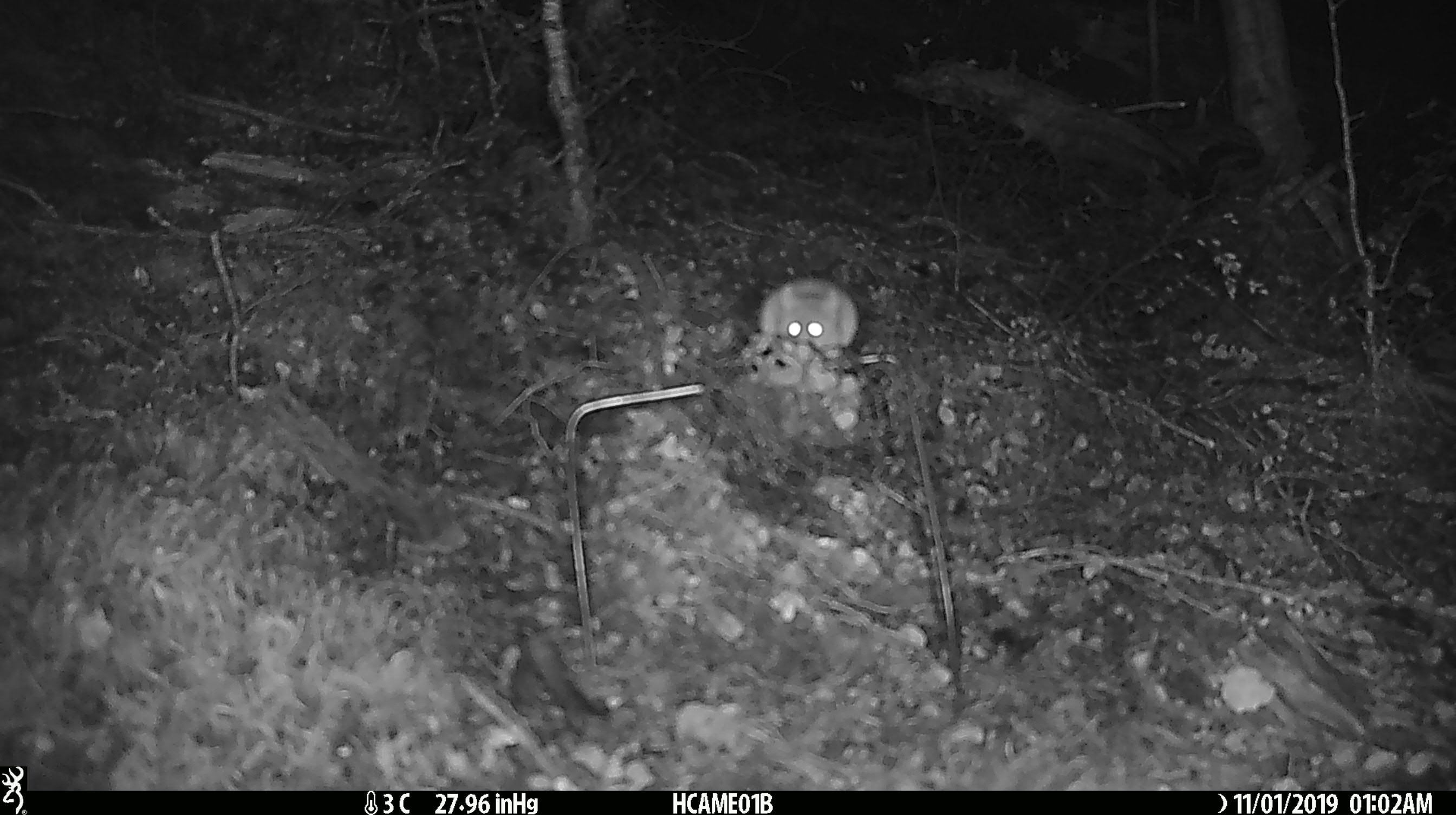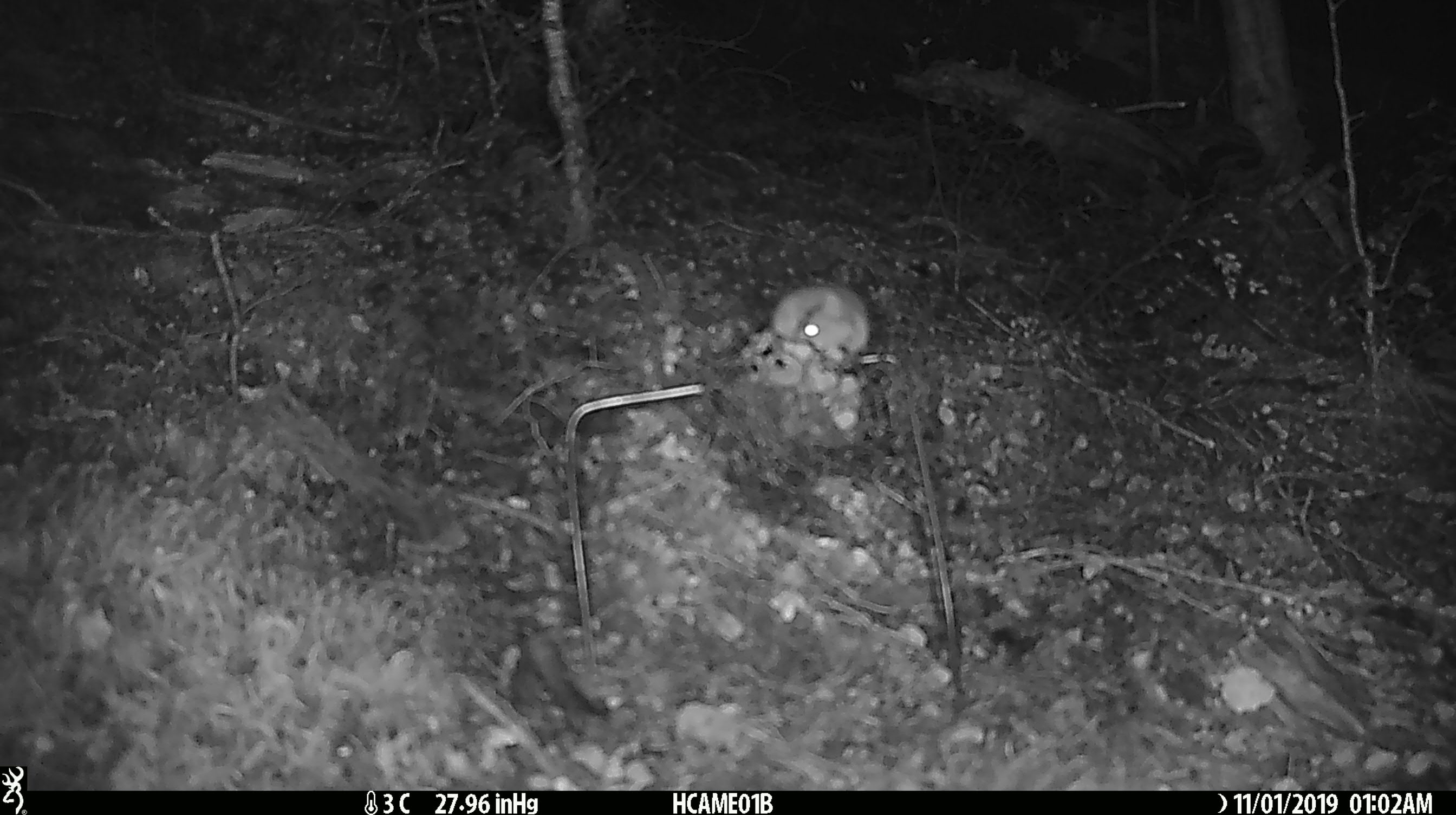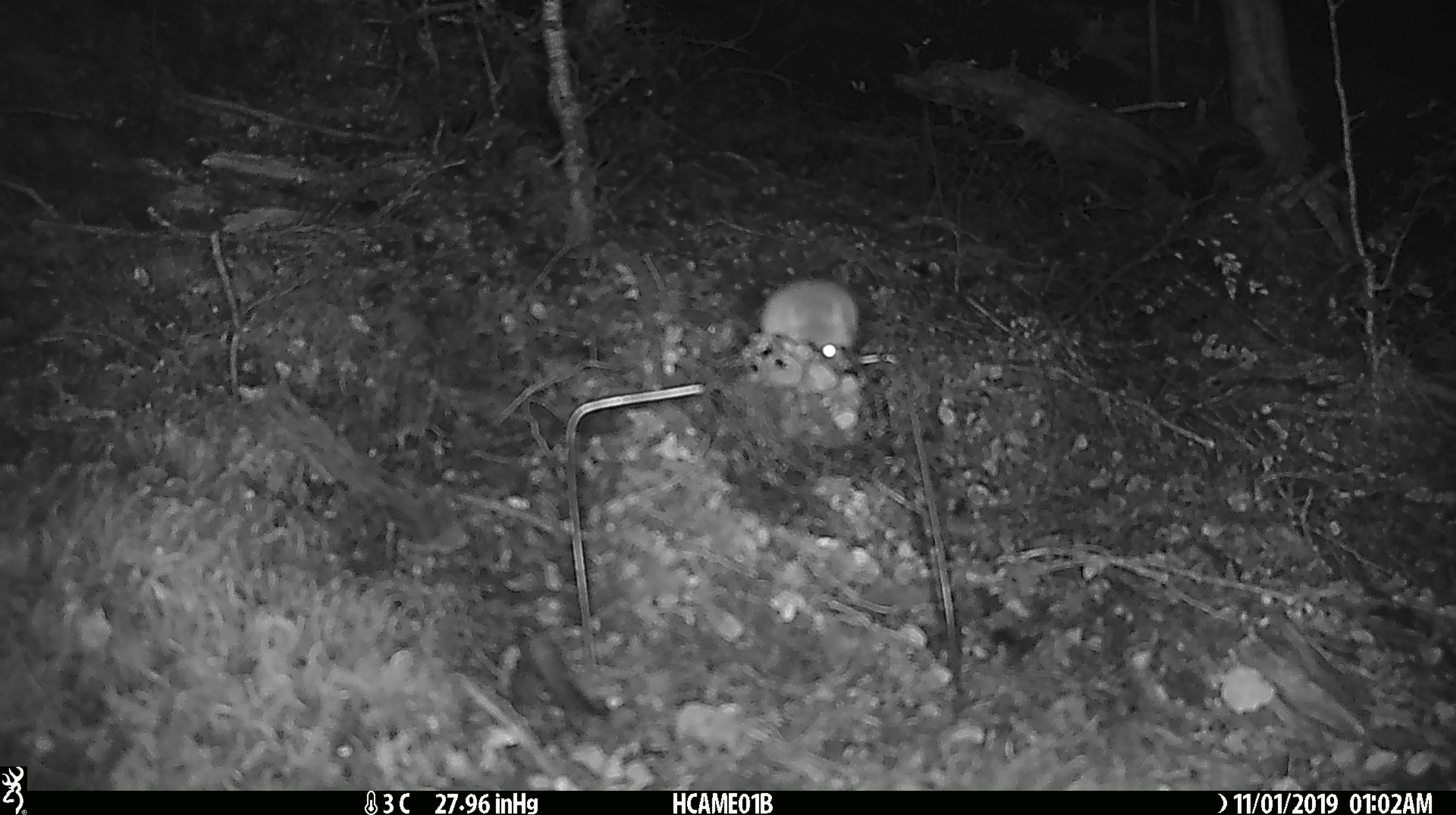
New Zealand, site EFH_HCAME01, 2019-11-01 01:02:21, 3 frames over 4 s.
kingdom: Animalia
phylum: Chordata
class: Mammalia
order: Rodentia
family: Muridae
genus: Mus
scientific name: Mus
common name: mouse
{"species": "mouse (Mus)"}